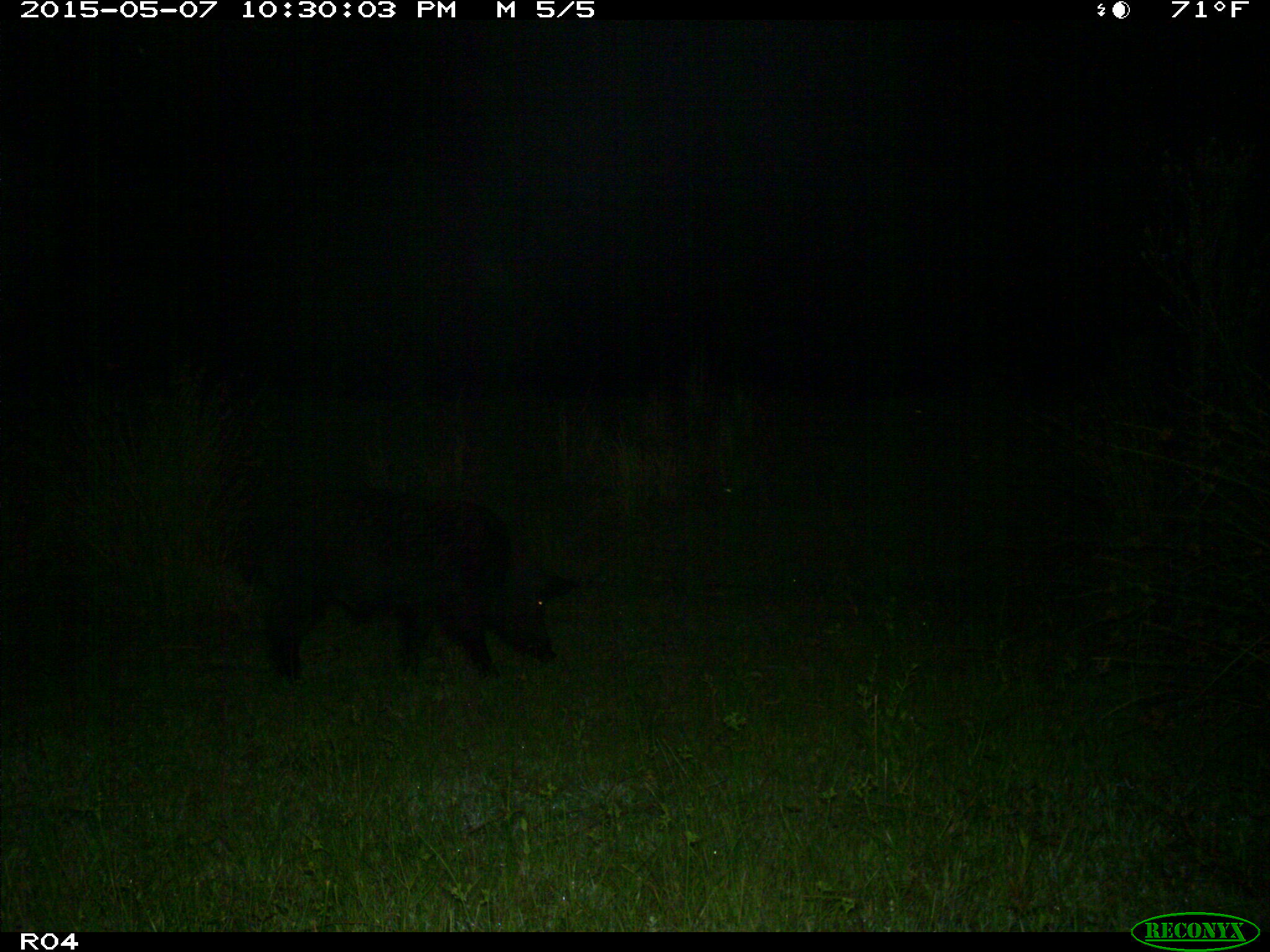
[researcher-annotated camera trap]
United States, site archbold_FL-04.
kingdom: Animalia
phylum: Chordata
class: Mammalia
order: Artiodactyla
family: Suidae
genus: Sus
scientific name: Sus scrofa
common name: wild boar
Sus scrofa (wild boar).